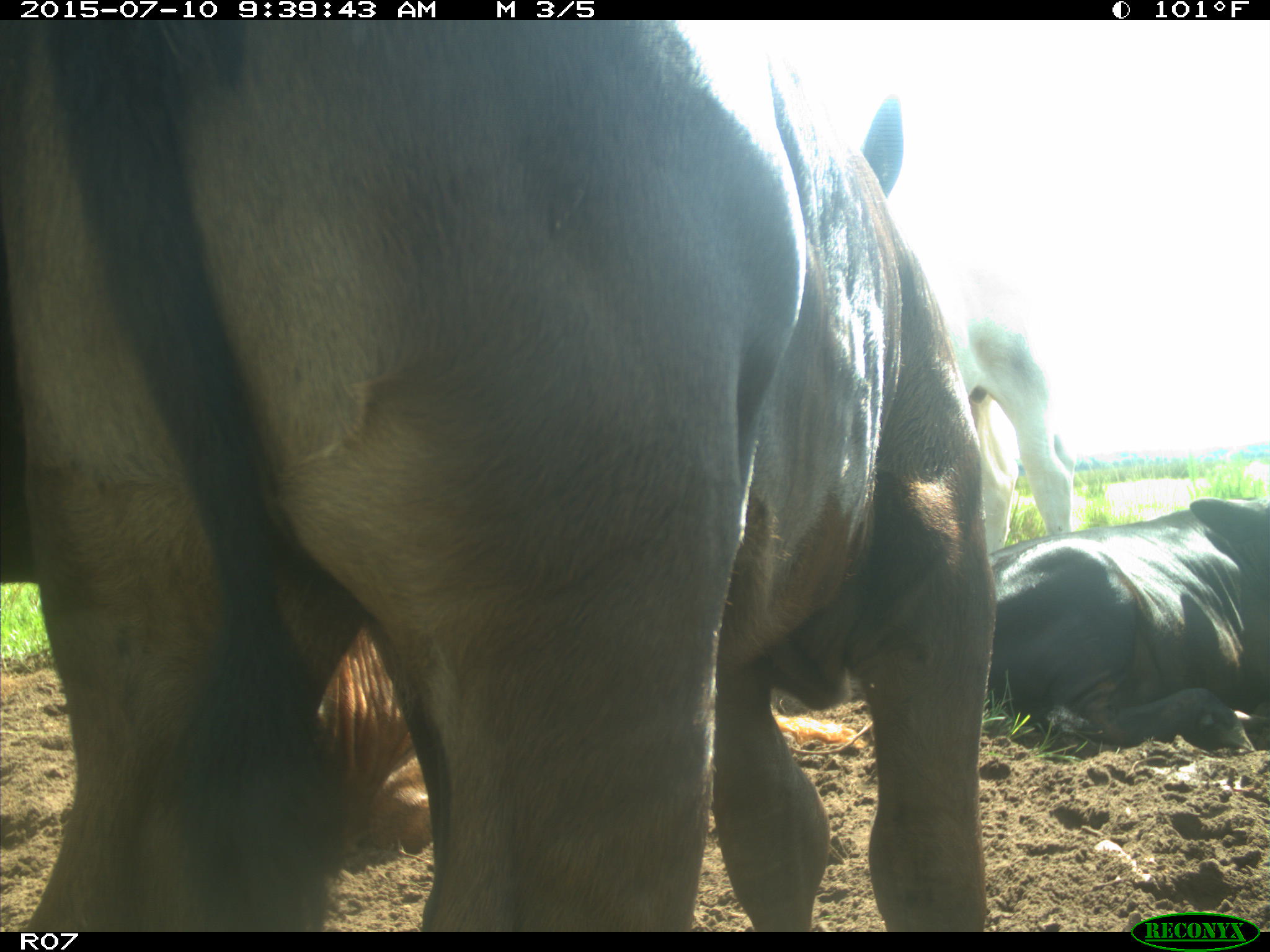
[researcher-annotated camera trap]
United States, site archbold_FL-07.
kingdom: Animalia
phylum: Chordata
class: Mammalia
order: Artiodactyla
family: Bovidae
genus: Bos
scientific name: Bos taurus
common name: domestic cow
Bos taurus (domestic cow).